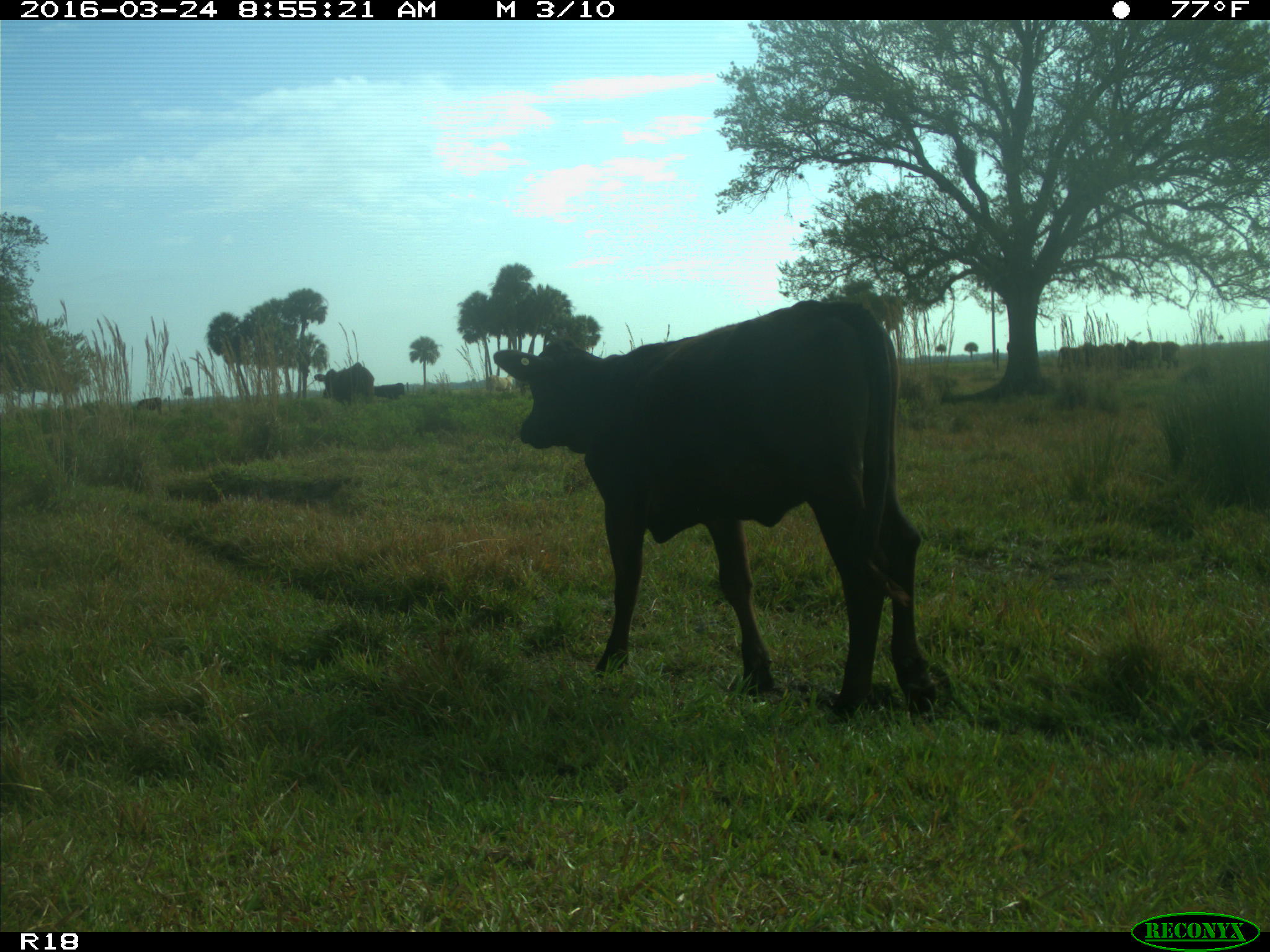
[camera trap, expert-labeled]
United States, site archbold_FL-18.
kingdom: Animalia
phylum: Chordata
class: Mammalia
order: Artiodactyla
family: Bovidae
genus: Bos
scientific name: Bos taurus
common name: domestic cow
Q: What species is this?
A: Bos taurus (domestic cow).